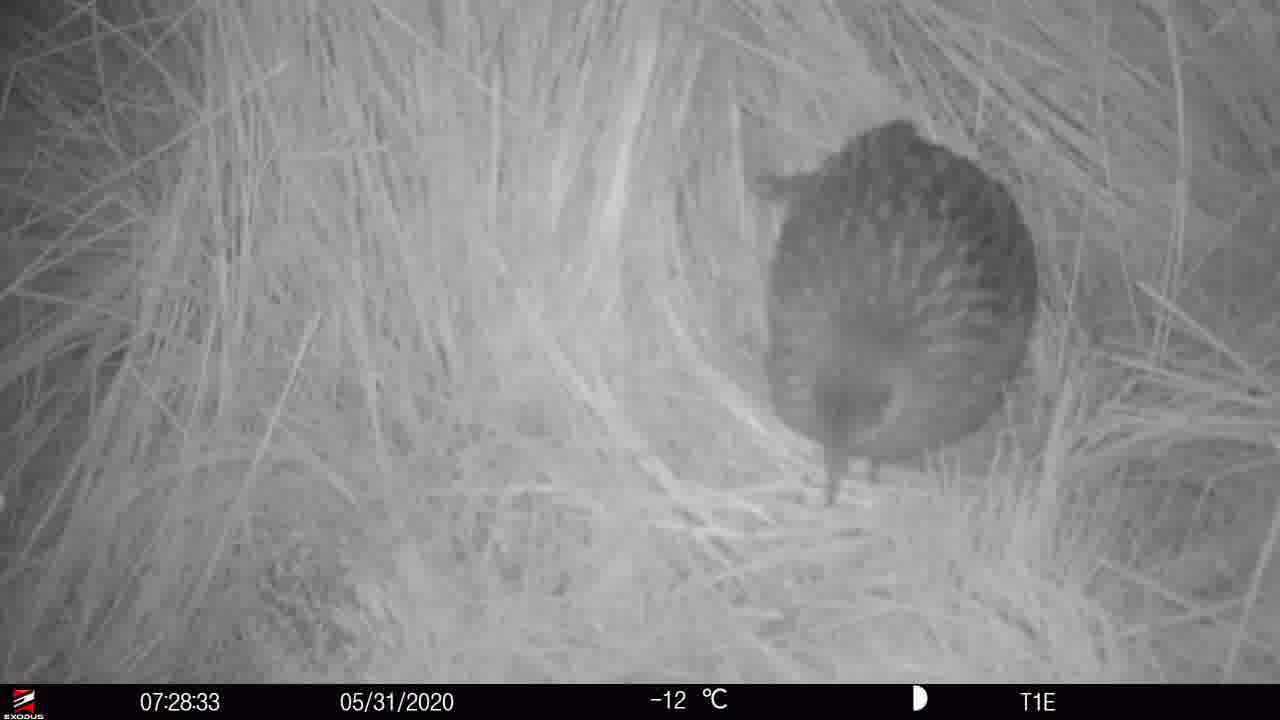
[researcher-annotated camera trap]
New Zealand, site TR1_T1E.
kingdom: Animalia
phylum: Chordata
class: Aves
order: Gruiformes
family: Rallidae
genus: Gallirallus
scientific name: Gallirallus australis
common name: weka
Weka (Gallirallus australis).